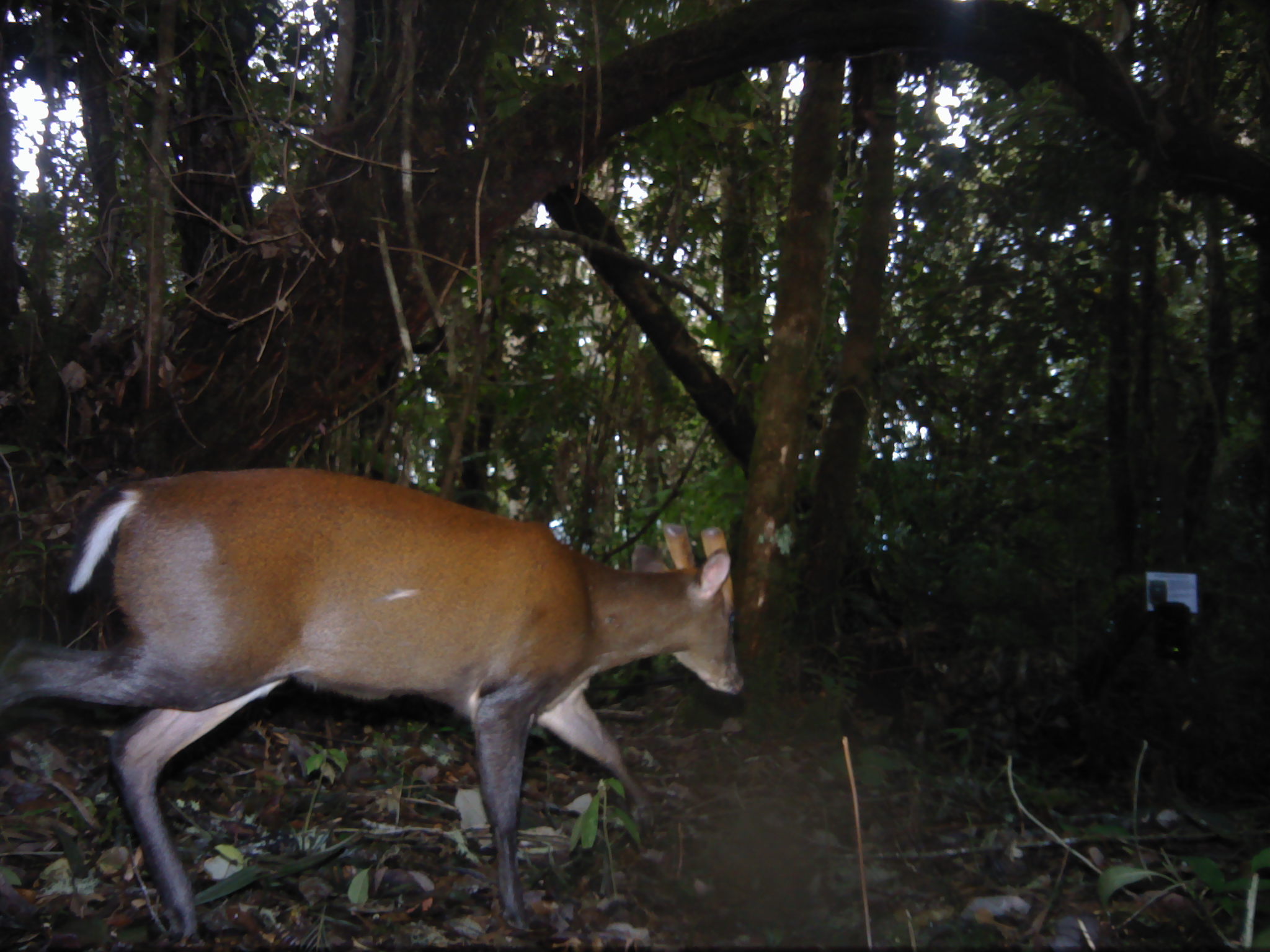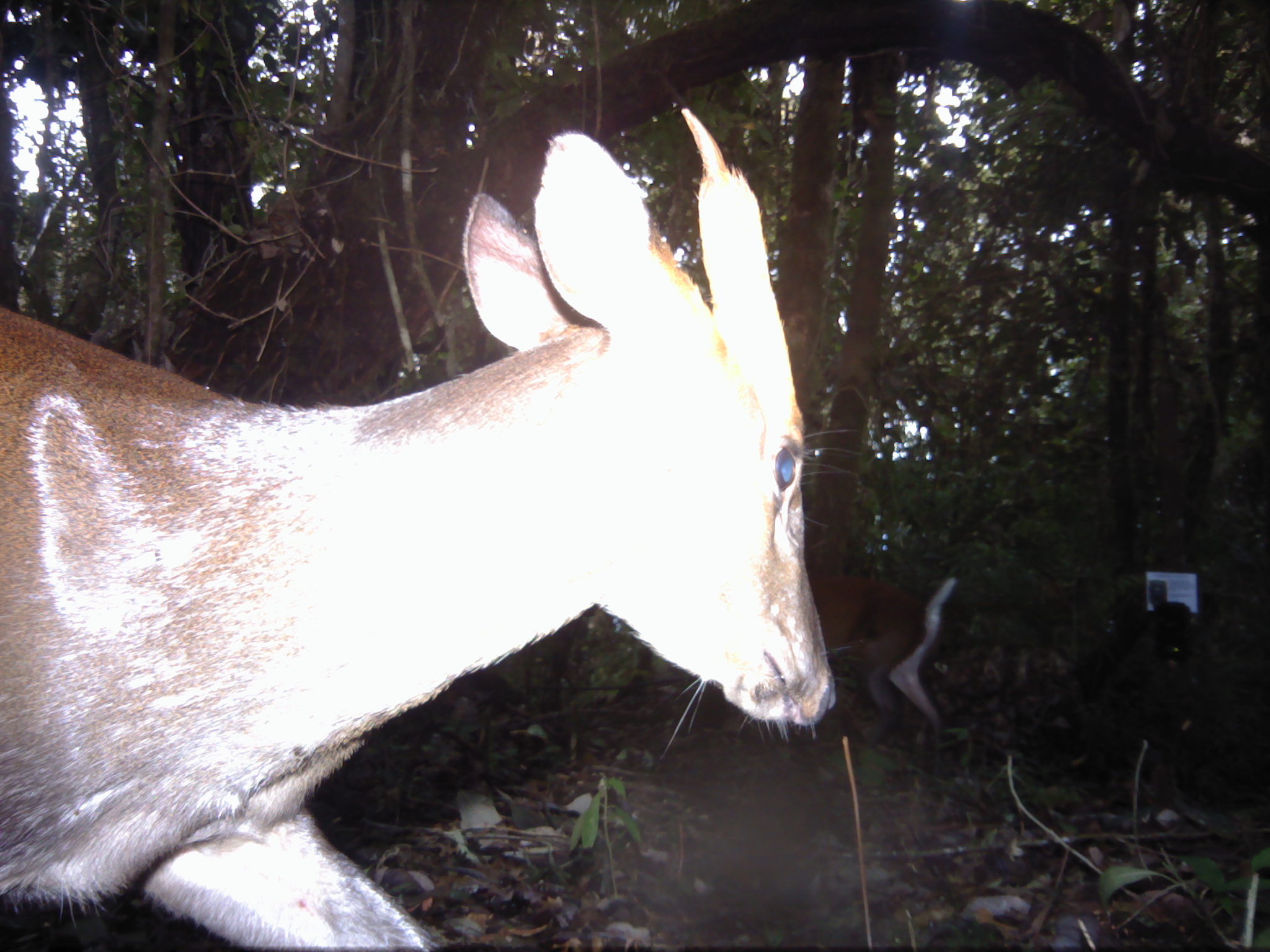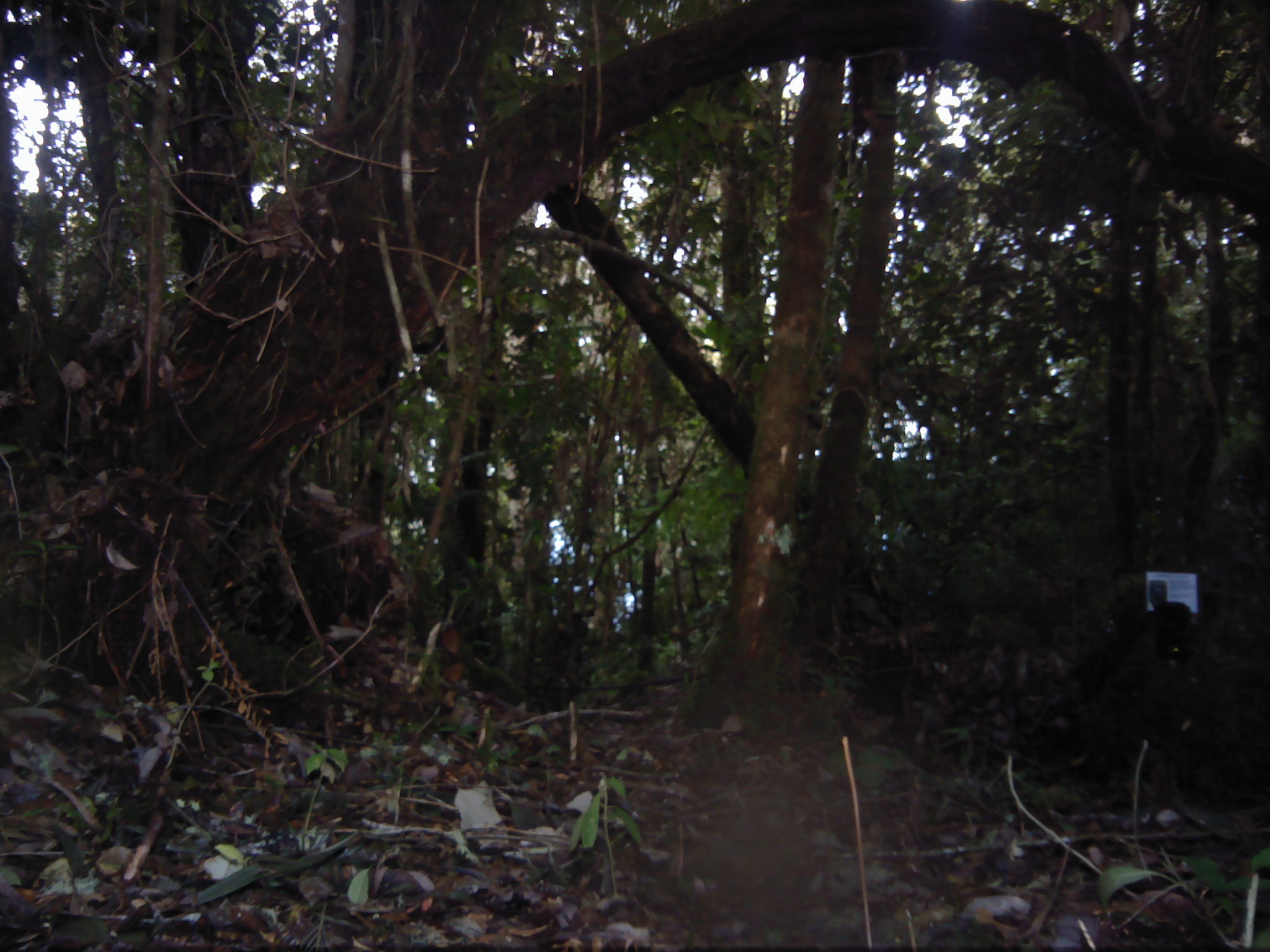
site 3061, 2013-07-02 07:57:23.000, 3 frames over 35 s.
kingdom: Animalia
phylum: Chordata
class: Mammalia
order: Artiodactyla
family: Cervidae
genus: Muntiacus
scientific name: Muntiacus muntjak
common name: southern red muntjac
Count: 1.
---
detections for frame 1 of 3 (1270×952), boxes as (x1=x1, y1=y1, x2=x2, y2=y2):
muntiacus muntjak: (x1=1, y1=462, x2=746, y2=942)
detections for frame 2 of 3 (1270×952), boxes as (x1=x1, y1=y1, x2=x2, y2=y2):
muntiacus muntjak: (x1=0, y1=104, x2=862, y2=952); (x1=804, y1=569, x2=957, y2=742)